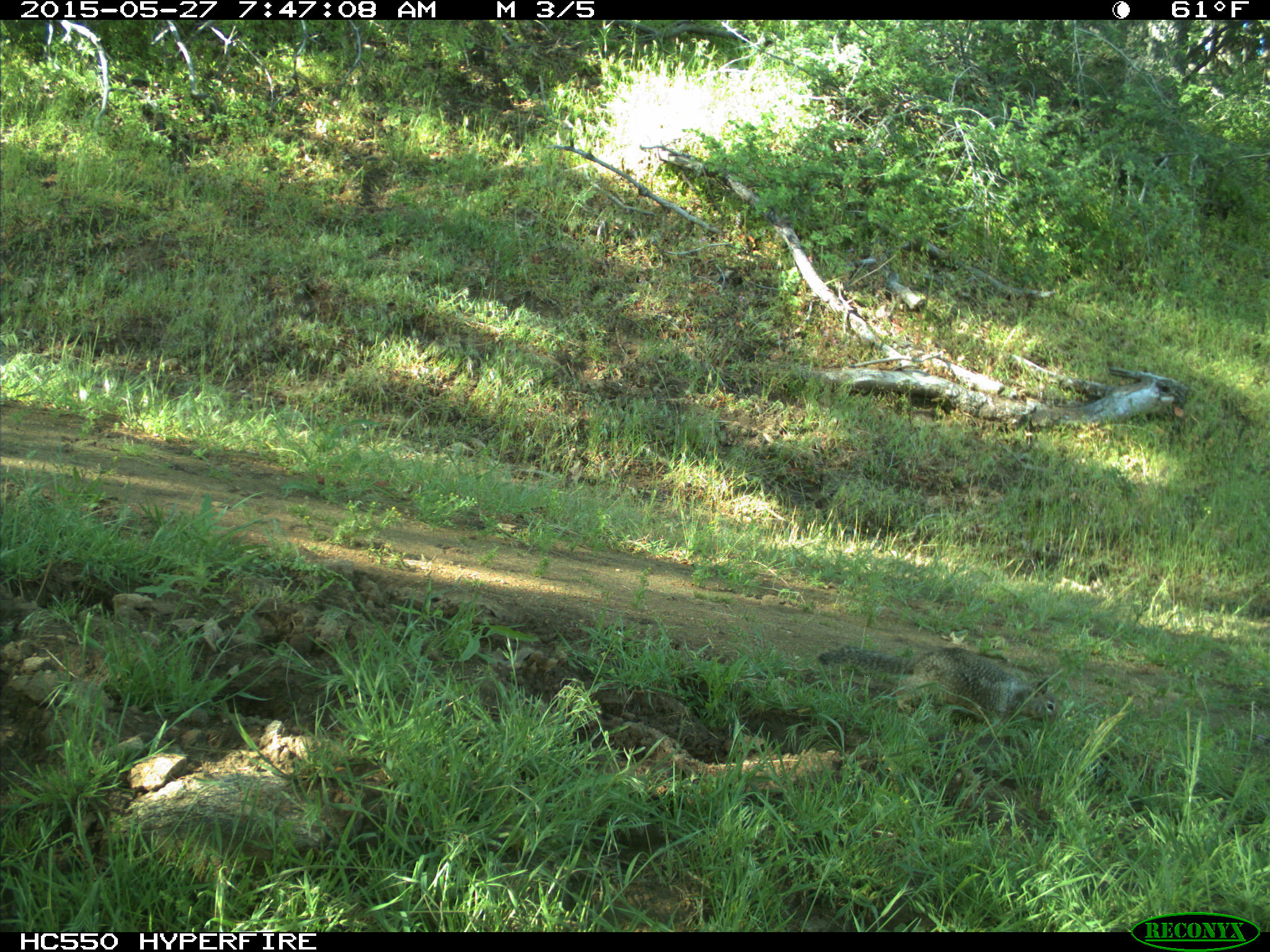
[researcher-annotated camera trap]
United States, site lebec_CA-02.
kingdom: Animalia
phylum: Chordata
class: Mammalia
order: Rodentia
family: Sciuridae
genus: Otospermophilus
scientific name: Otospermophilus beecheyi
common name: california ground squirrel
Otospermophilus beecheyi (california ground squirrel).